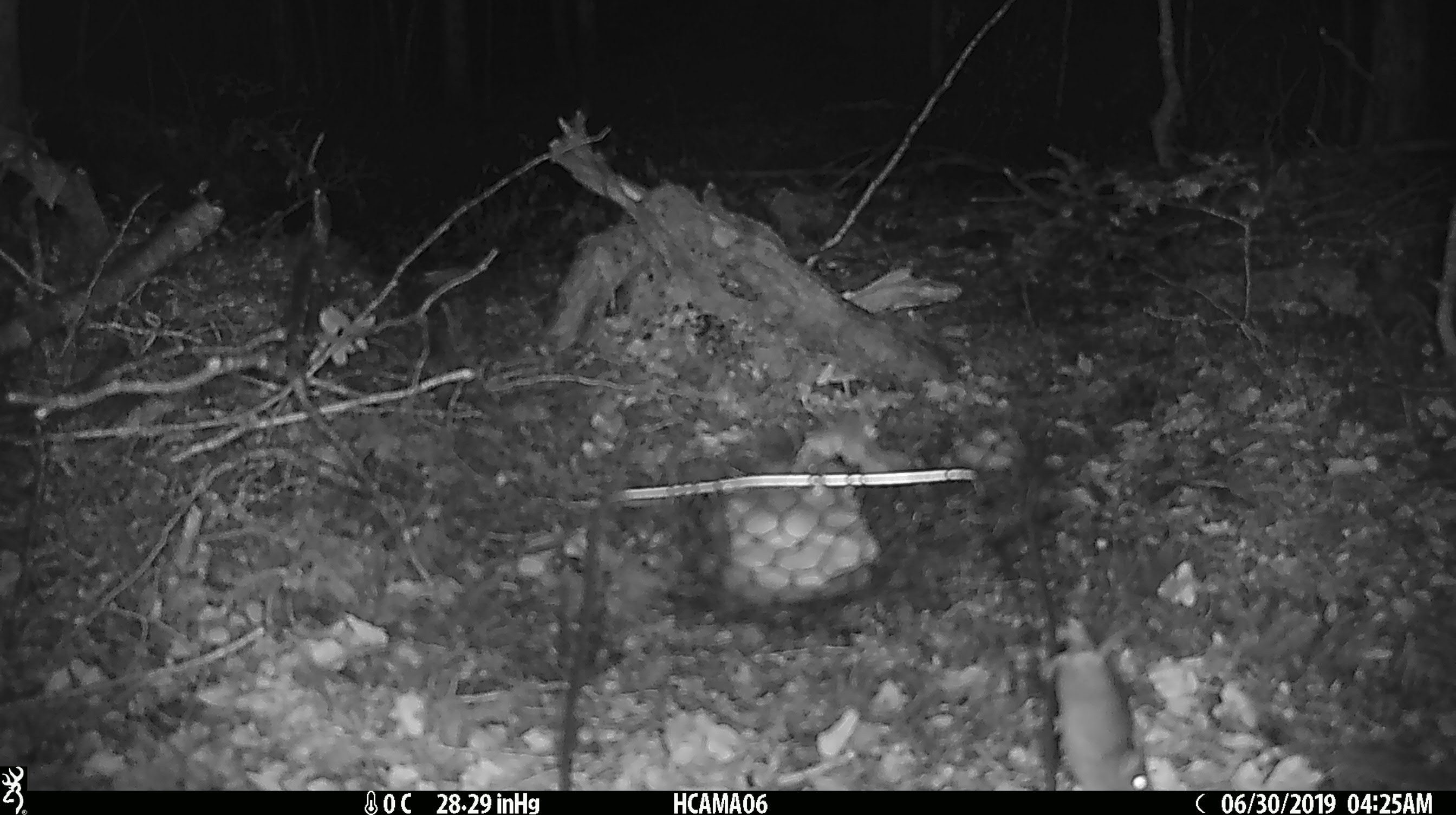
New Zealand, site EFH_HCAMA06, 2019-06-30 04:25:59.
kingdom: Animalia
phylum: Chordata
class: Mammalia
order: Rodentia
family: Muridae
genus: Mus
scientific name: Mus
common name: mouse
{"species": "mouse (Mus)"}